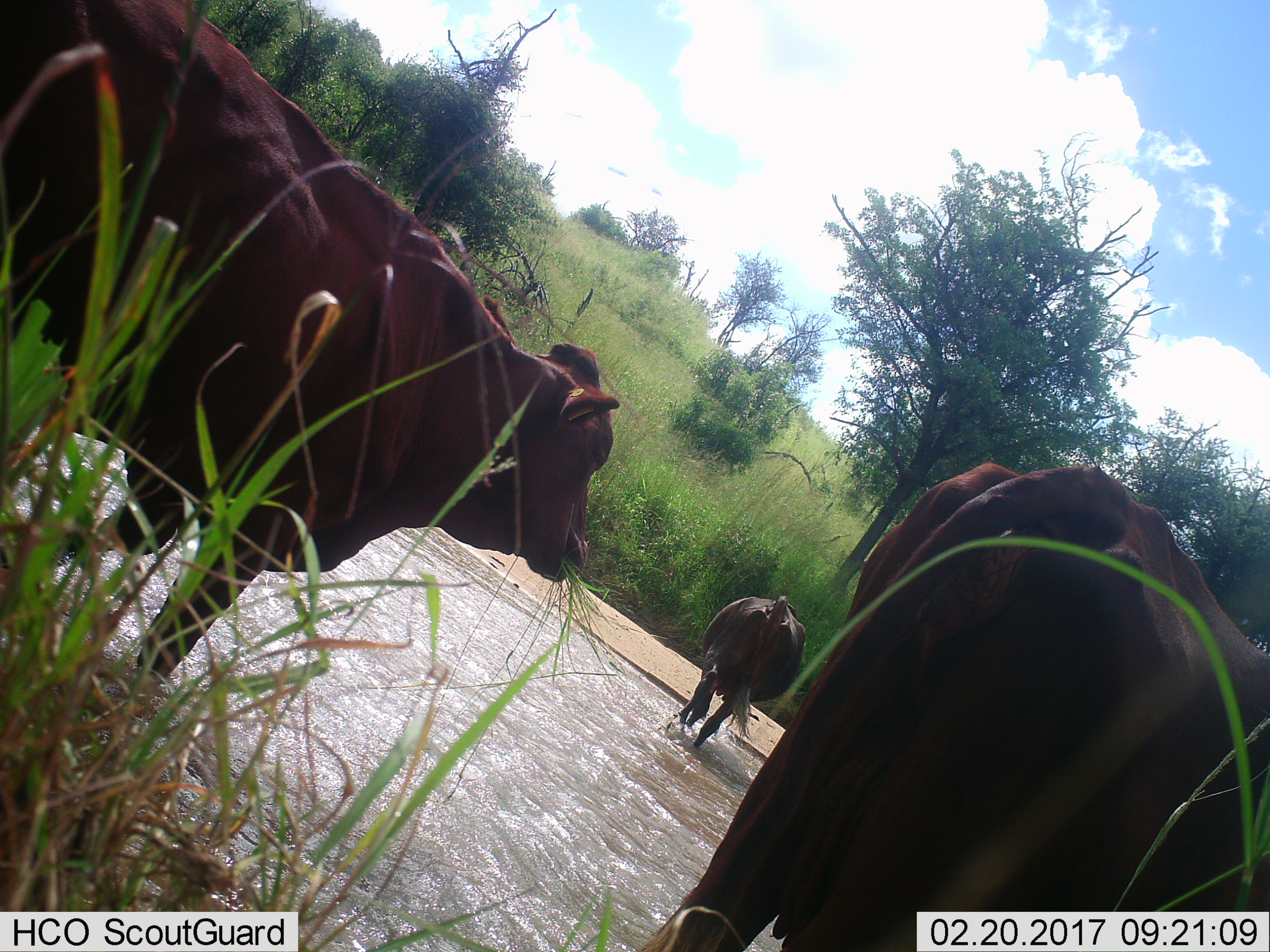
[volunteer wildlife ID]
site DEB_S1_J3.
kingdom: Animalia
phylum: Chordata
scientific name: Vertebrata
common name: domestic animal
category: domesticanimal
Domesticanimal (domestic animal) (Vertebrata), count 3. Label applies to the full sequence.